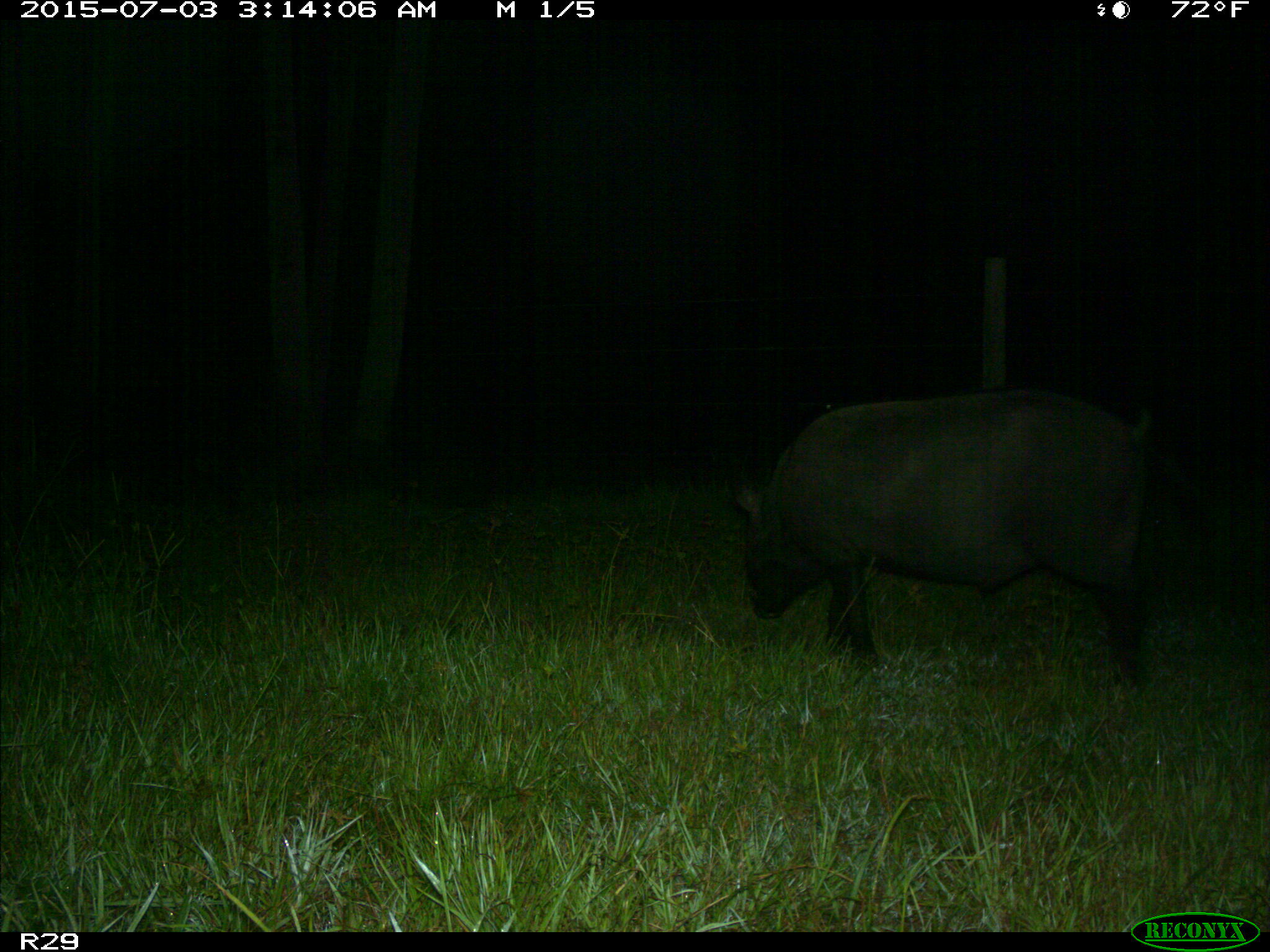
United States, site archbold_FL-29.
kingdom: Animalia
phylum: Chordata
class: Mammalia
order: Artiodactyla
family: Suidae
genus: Sus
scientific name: Sus scrofa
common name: wild boar